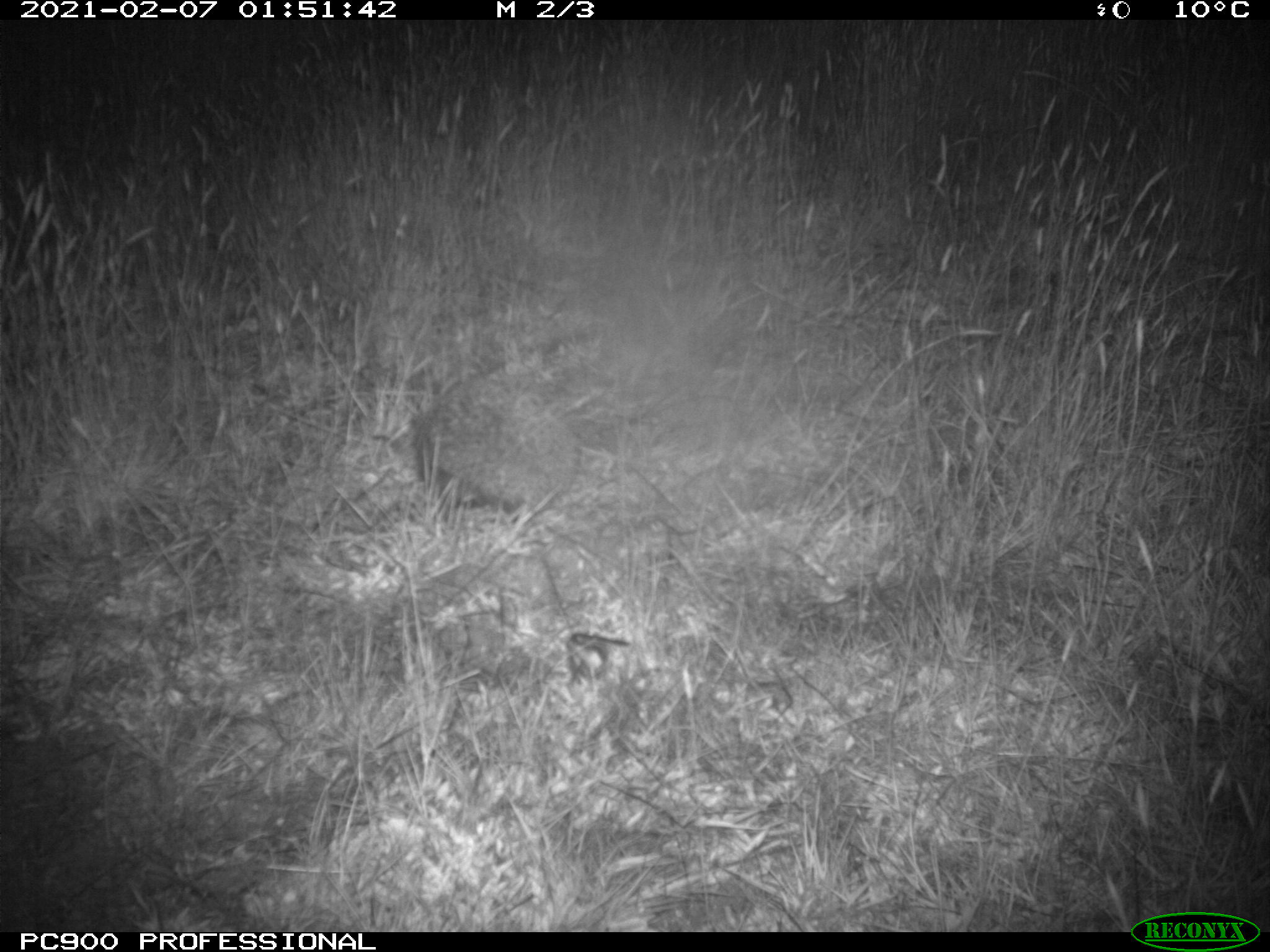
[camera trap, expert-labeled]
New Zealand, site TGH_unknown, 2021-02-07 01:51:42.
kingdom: Animalia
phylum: Chordata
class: Mammalia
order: Eulipotyphla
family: Erinaceidae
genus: Erinaceus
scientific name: Erinaceus europaeus europaeus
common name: european hedgehog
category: hedgehog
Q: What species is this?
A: Hedgehog (european hedgehog) (Erinaceus europaeus europaeus).